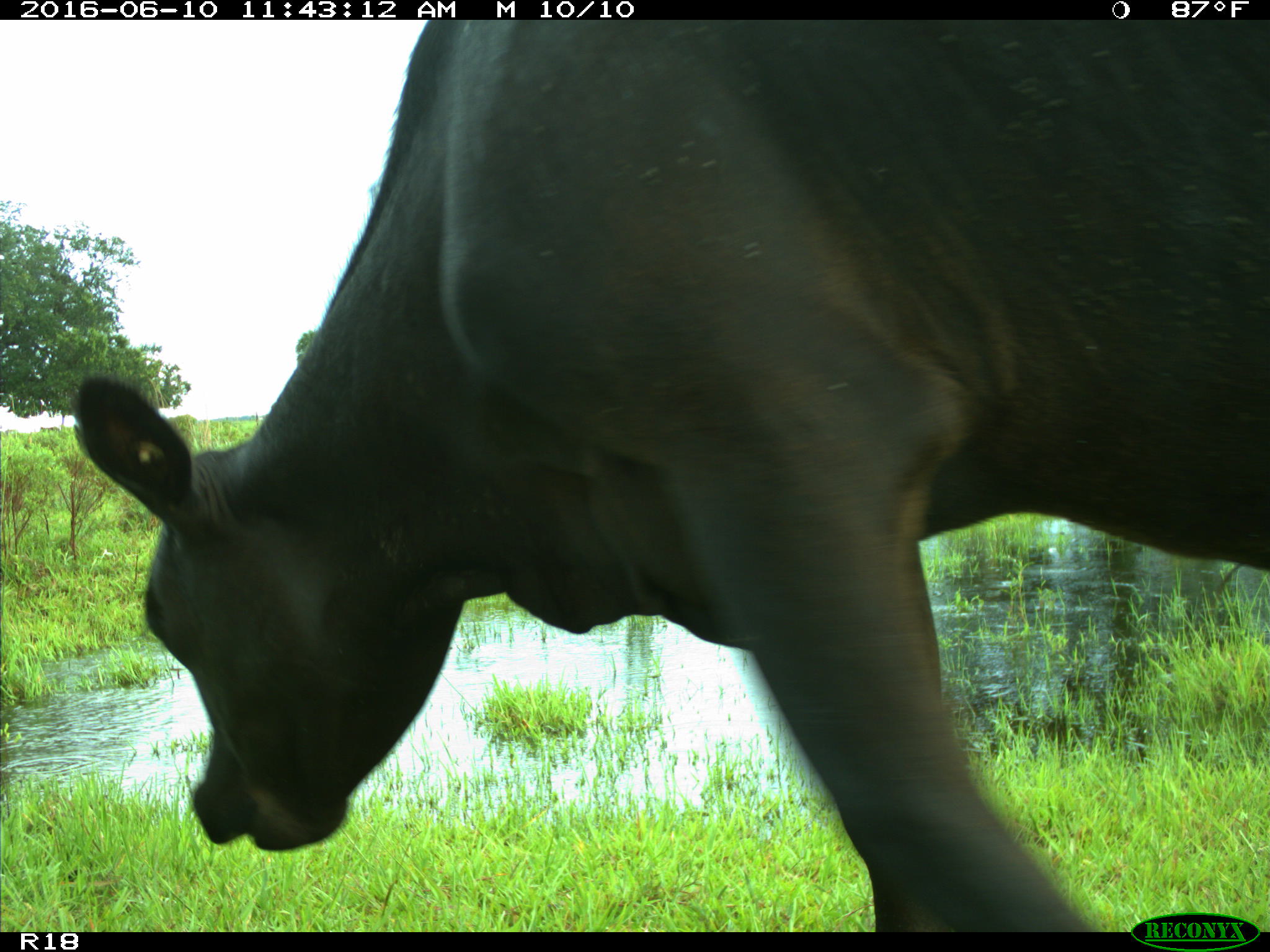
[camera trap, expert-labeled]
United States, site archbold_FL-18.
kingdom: Animalia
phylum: Chordata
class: Mammalia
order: Artiodactyla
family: Bovidae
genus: Bos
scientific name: Bos taurus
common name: domestic cow